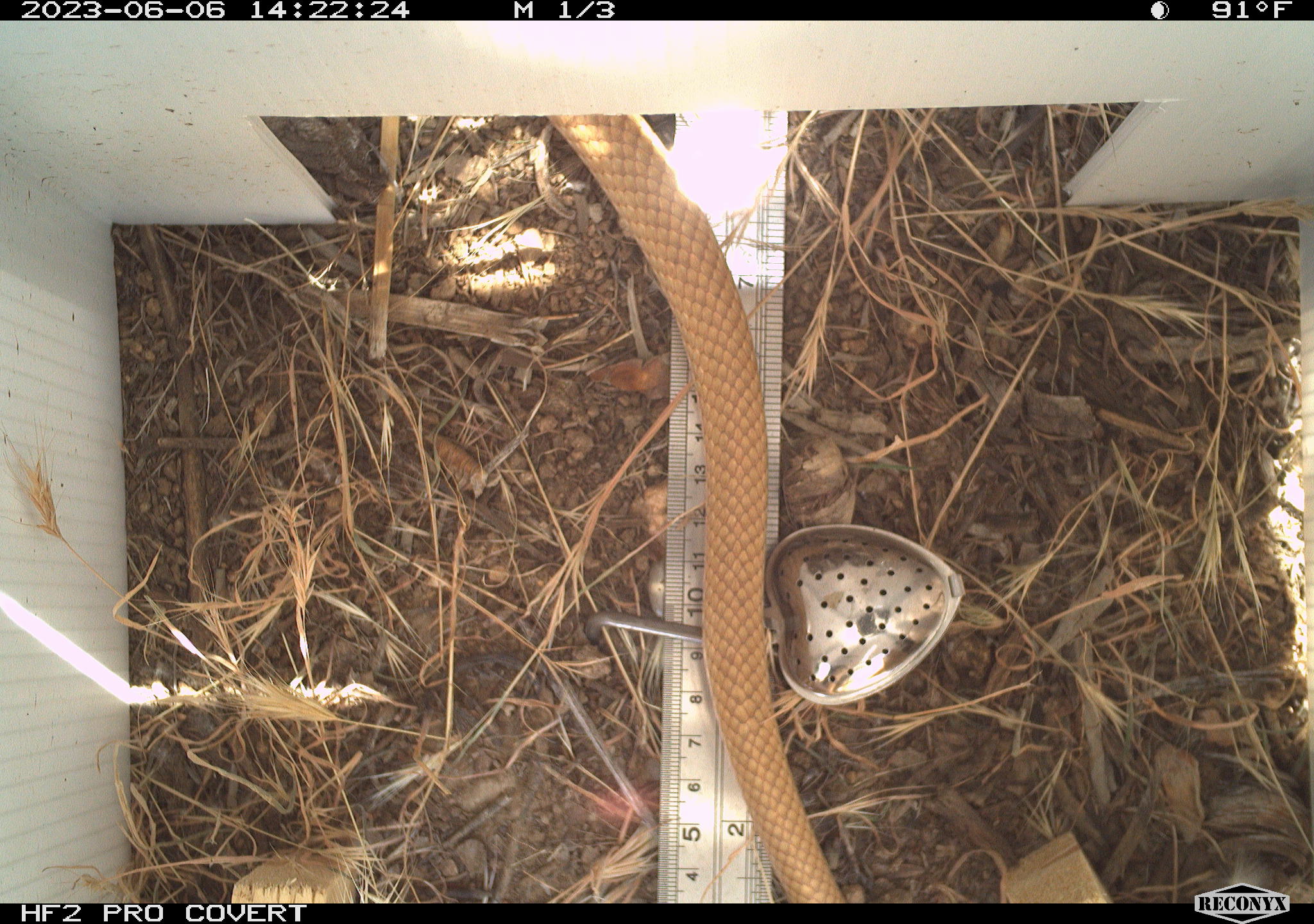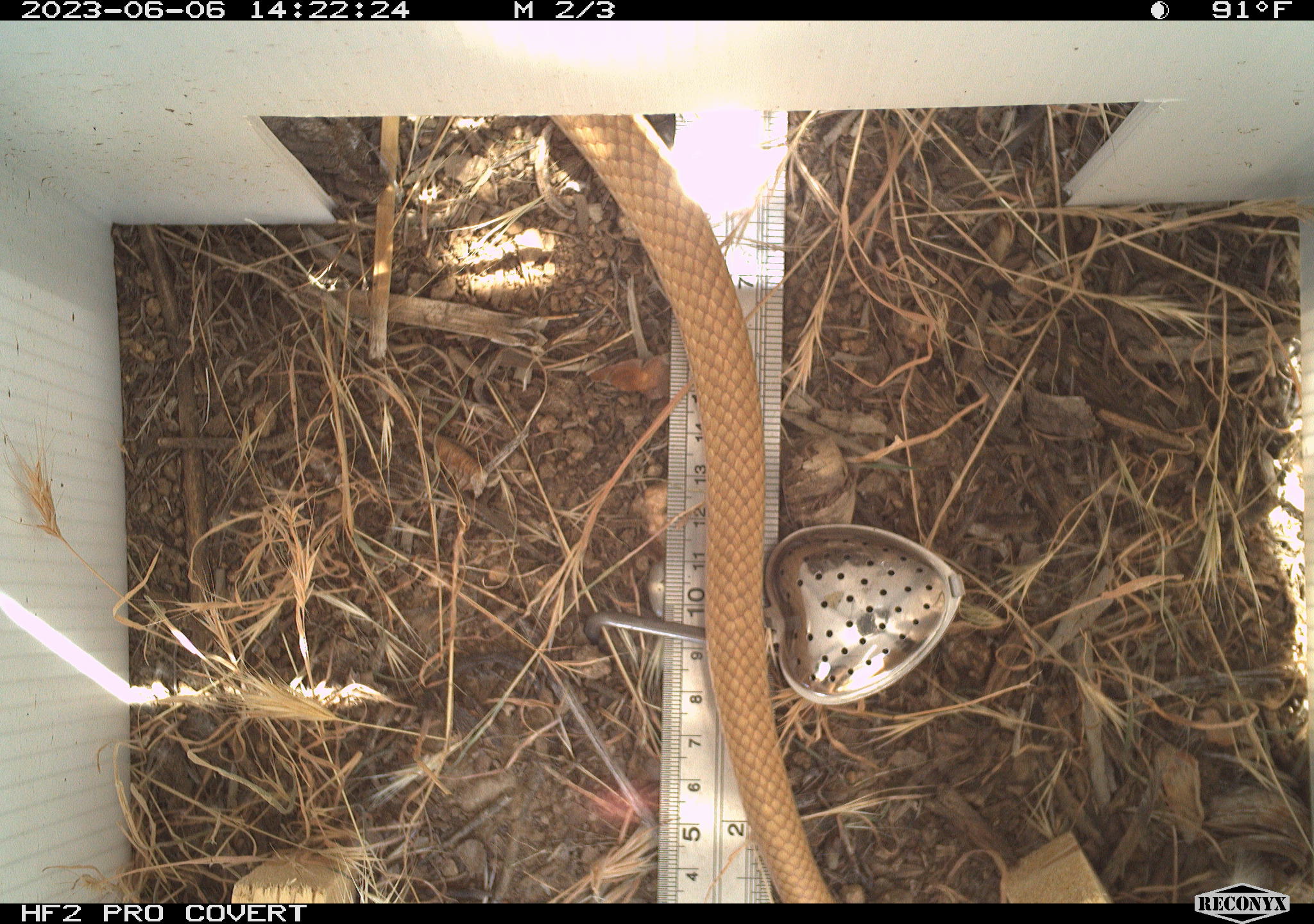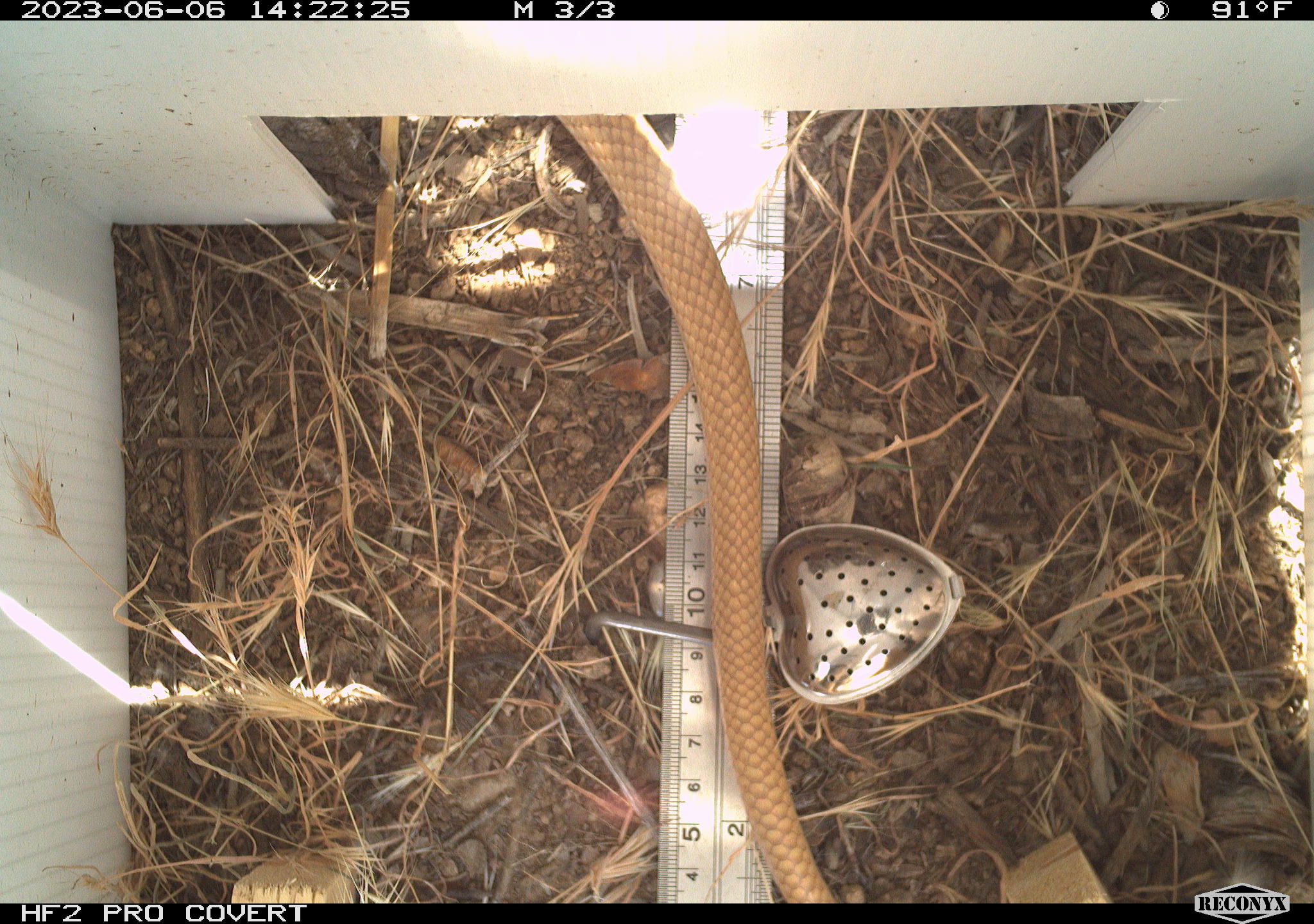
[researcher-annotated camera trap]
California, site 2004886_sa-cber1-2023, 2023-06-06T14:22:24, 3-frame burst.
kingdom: Animalia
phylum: Chordata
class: Reptilia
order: Squamata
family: Colubridae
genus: Masticophis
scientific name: Masticophis flagellum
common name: coachwhip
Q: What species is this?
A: Coachwhip (Masticophis flagellum).